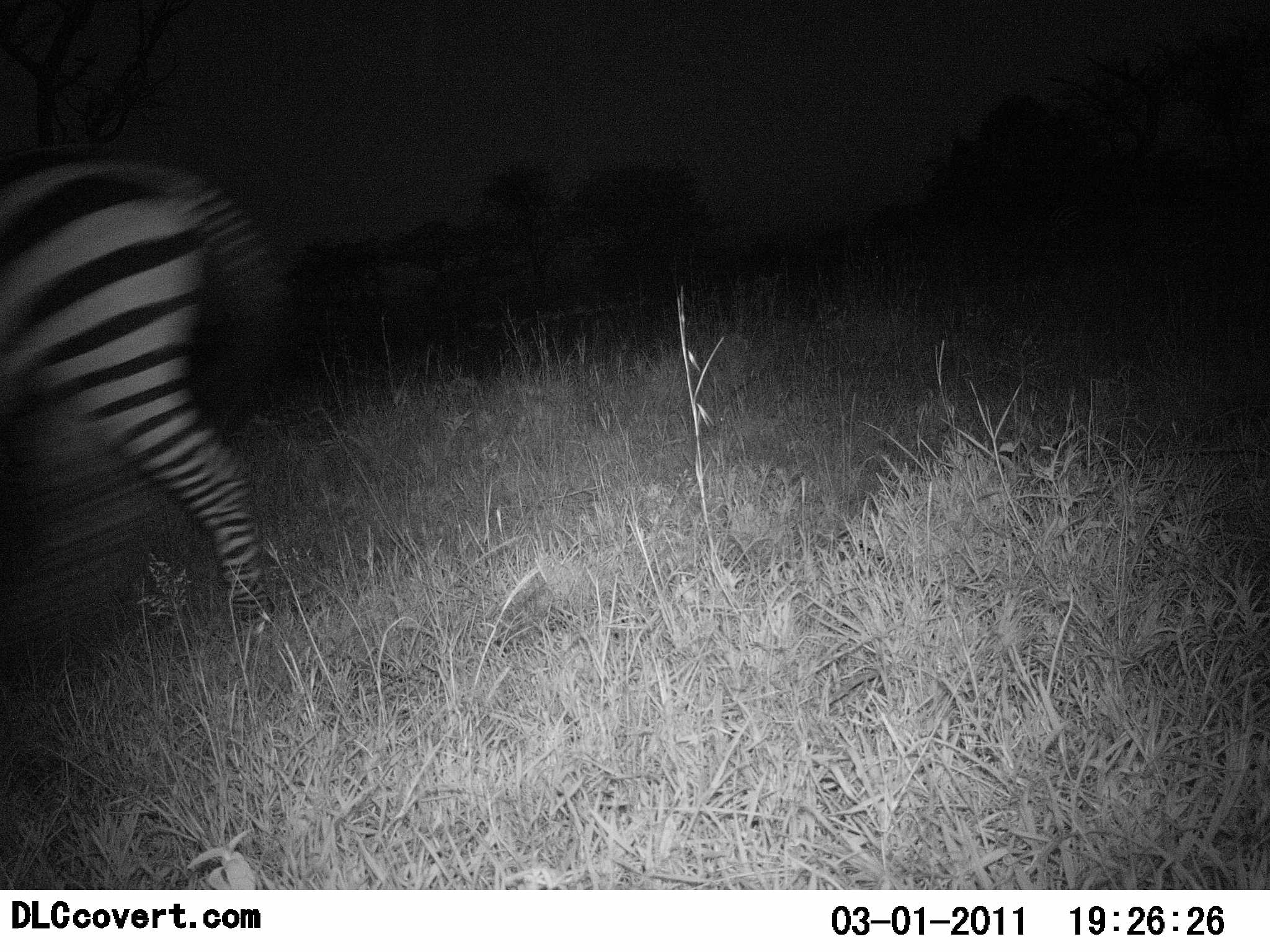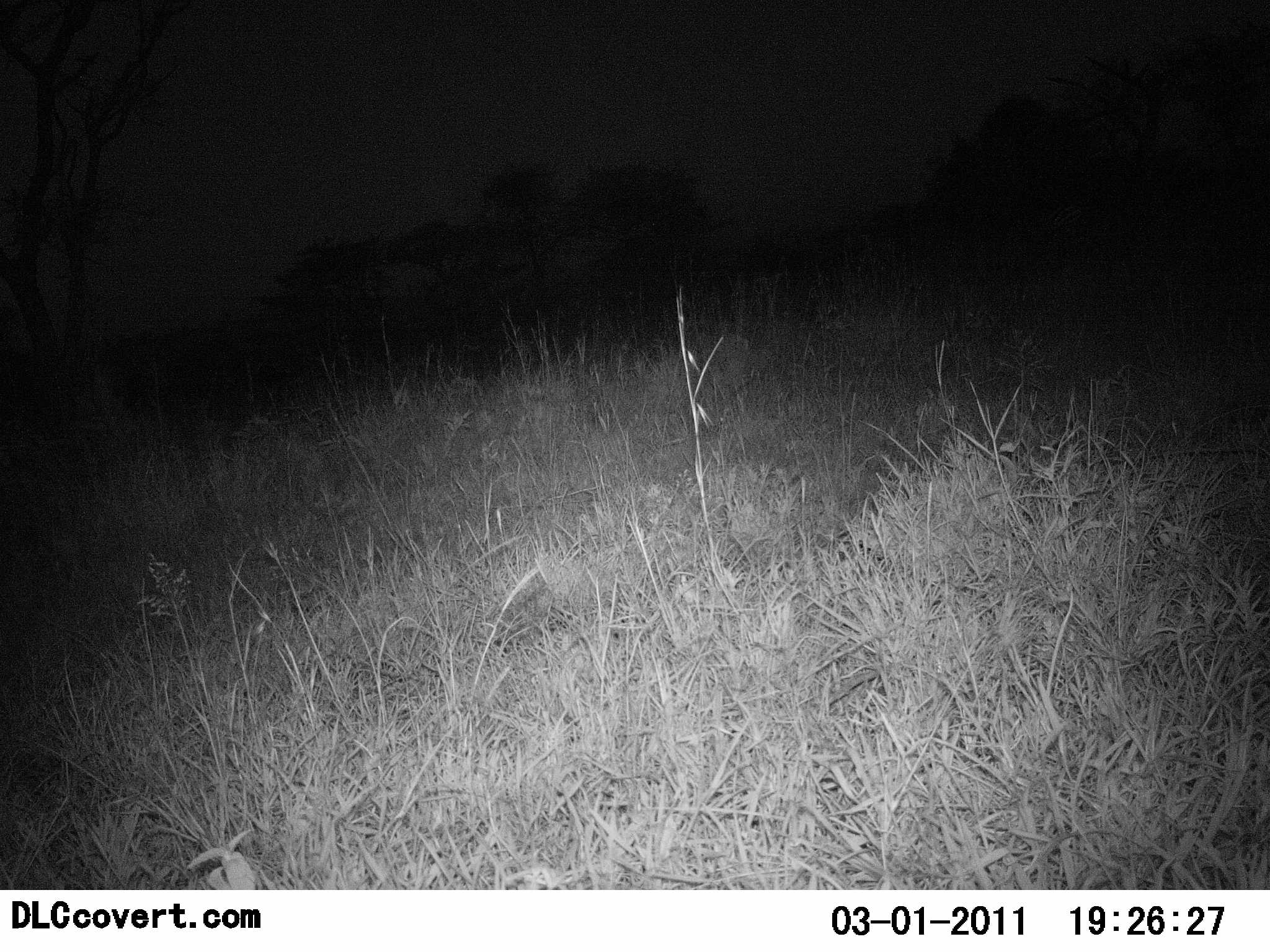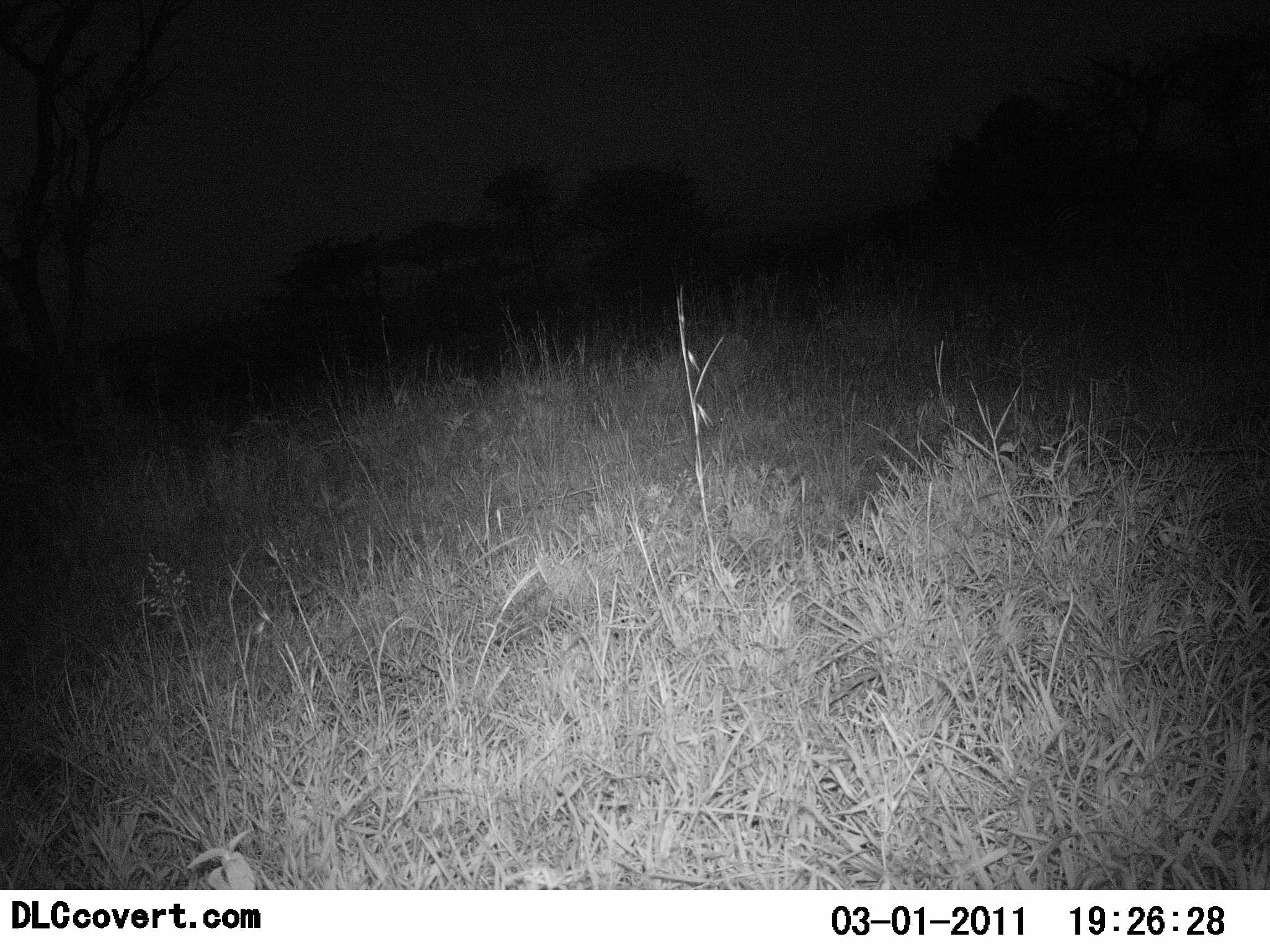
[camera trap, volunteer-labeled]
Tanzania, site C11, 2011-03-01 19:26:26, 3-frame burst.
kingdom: Animalia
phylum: Chordata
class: Mammalia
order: Perissodactyla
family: Equidae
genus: Equus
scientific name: Equus quagga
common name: plains zebra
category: zebra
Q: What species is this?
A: Zebra (plains zebra) (Equus quagga).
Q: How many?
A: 1.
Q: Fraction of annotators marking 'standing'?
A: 0%.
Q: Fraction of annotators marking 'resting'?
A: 0%.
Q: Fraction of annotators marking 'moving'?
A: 100%.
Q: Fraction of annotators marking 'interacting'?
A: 0%.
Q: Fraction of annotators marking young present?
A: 0%.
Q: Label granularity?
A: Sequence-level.